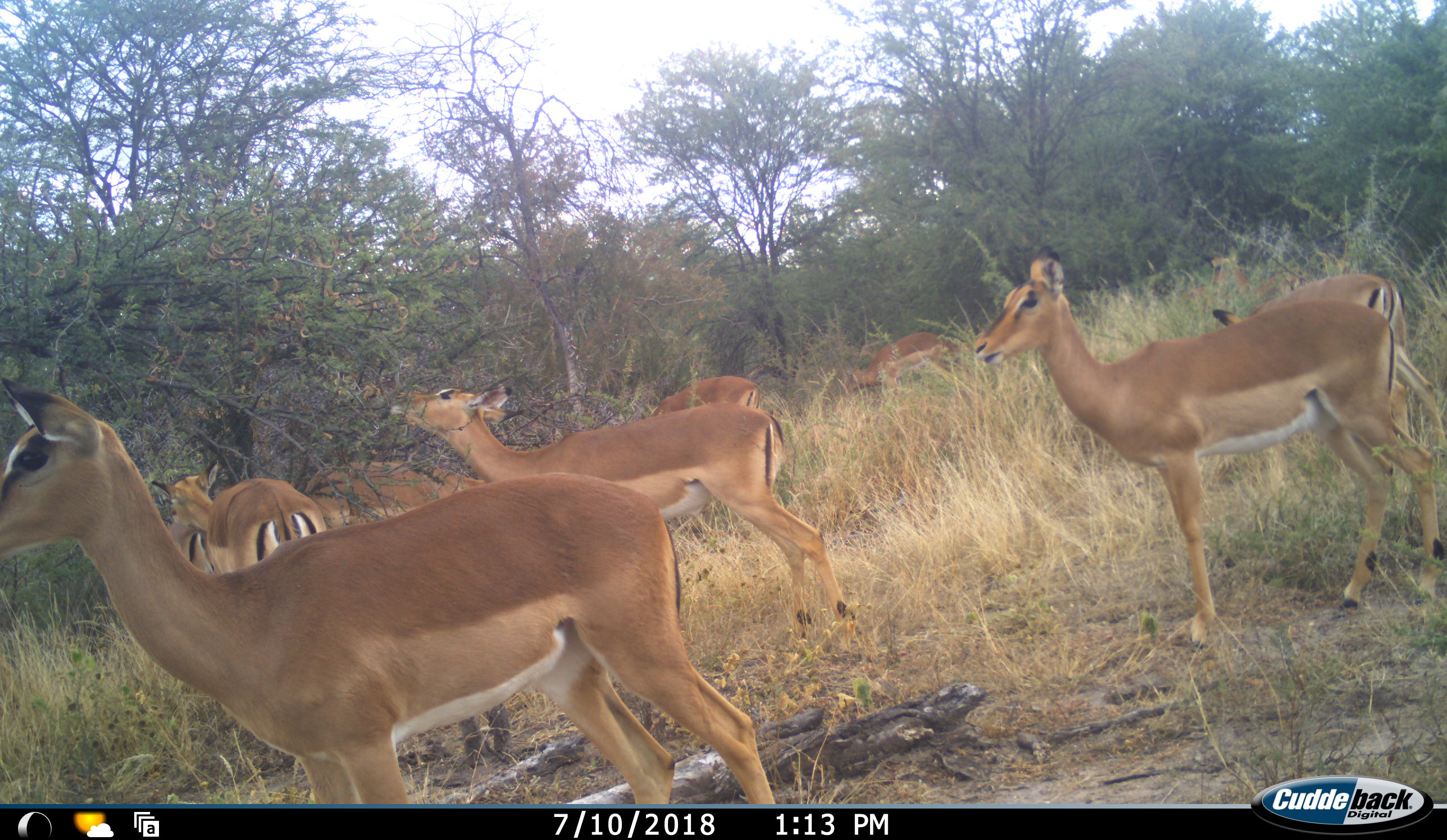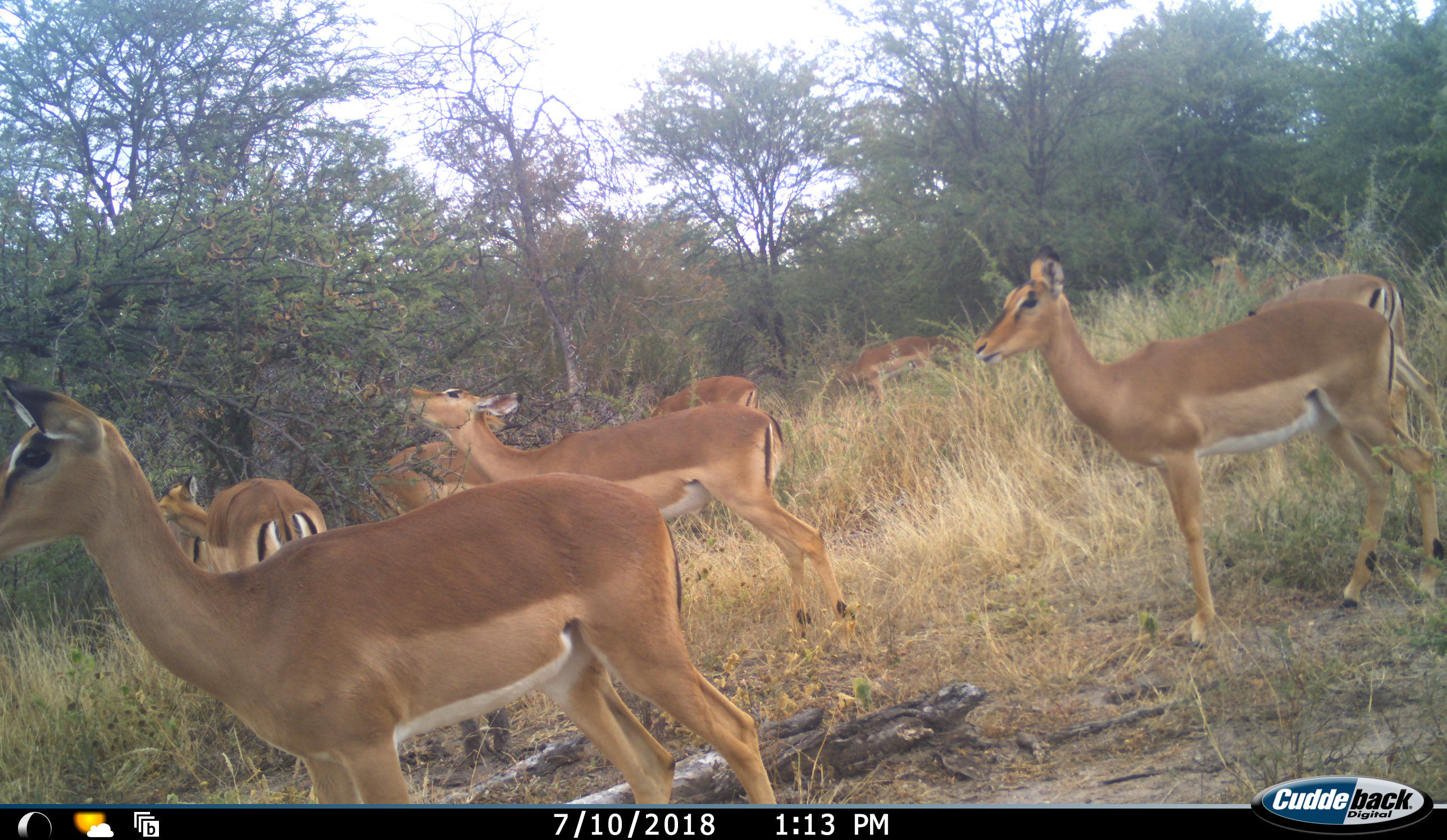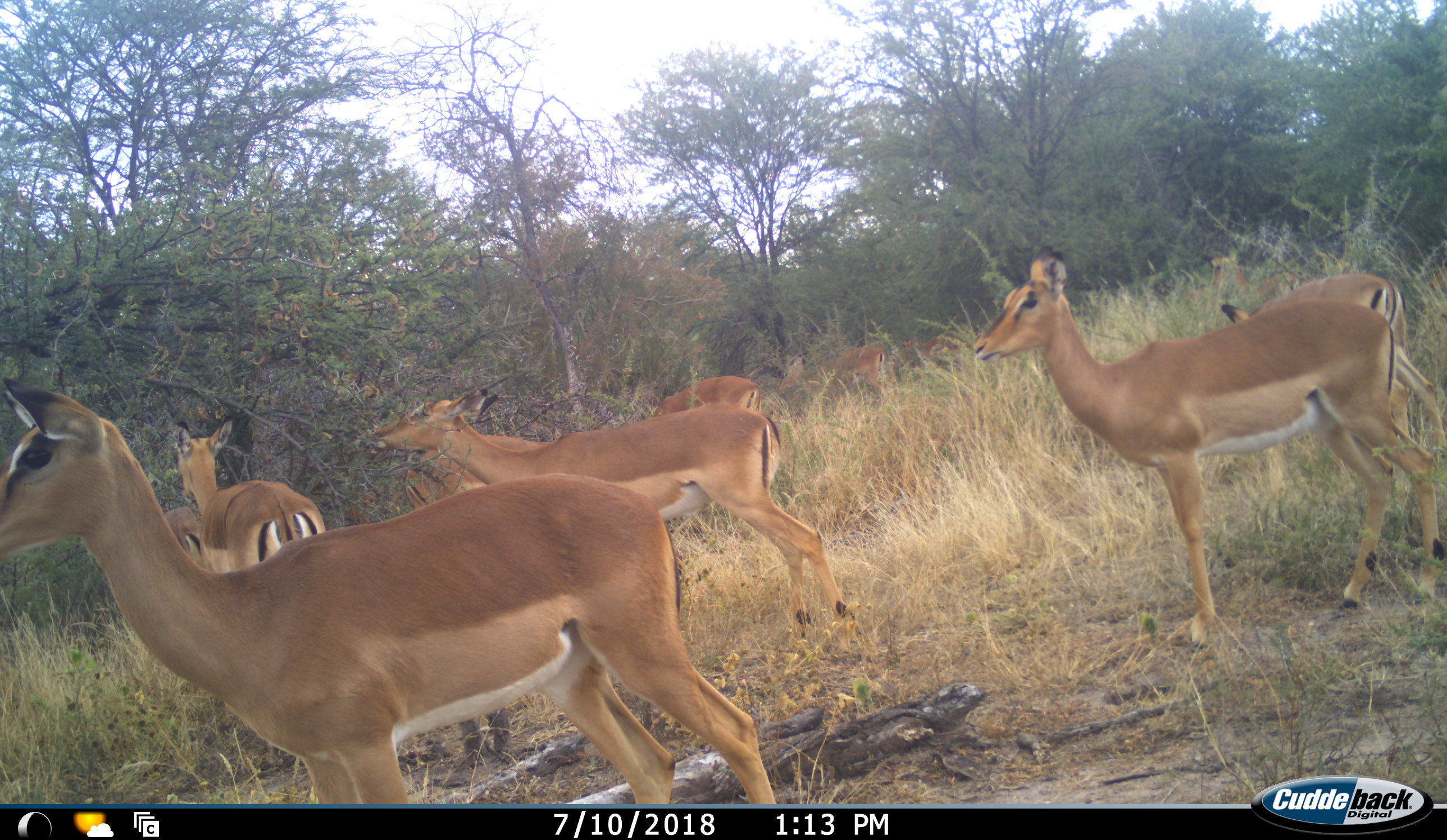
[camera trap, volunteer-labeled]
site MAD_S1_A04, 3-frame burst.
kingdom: Animalia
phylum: Chordata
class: Mammalia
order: Artiodactyla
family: Bovidae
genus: Aepyceros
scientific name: Aepyceros melampus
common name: impala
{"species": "impala (Aepyceros melampus)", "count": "9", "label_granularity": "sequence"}